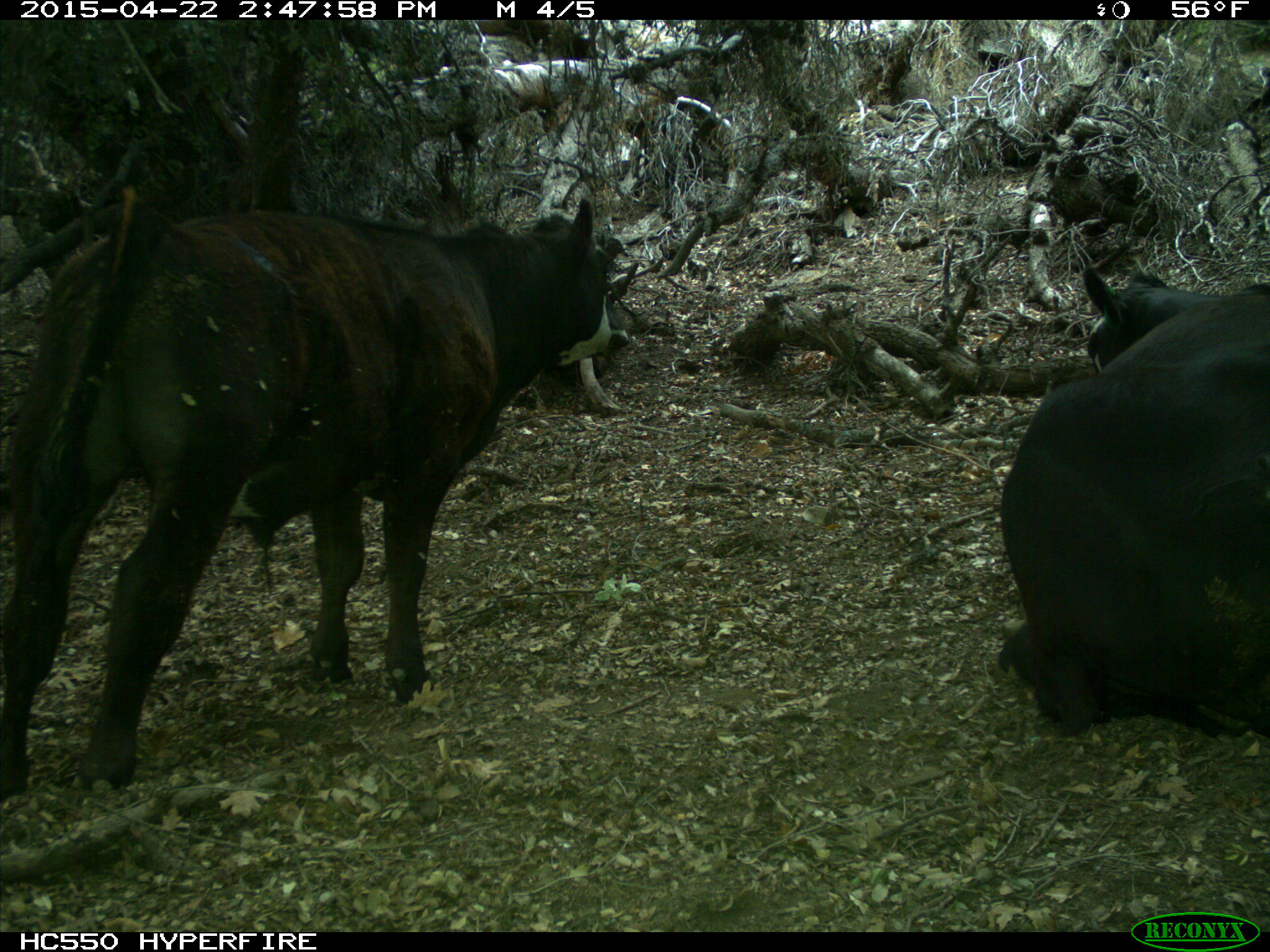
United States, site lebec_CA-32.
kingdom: Animalia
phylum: Chordata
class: Mammalia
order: Artiodactyla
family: Bovidae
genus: Bos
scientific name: Bos taurus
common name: domestic cow